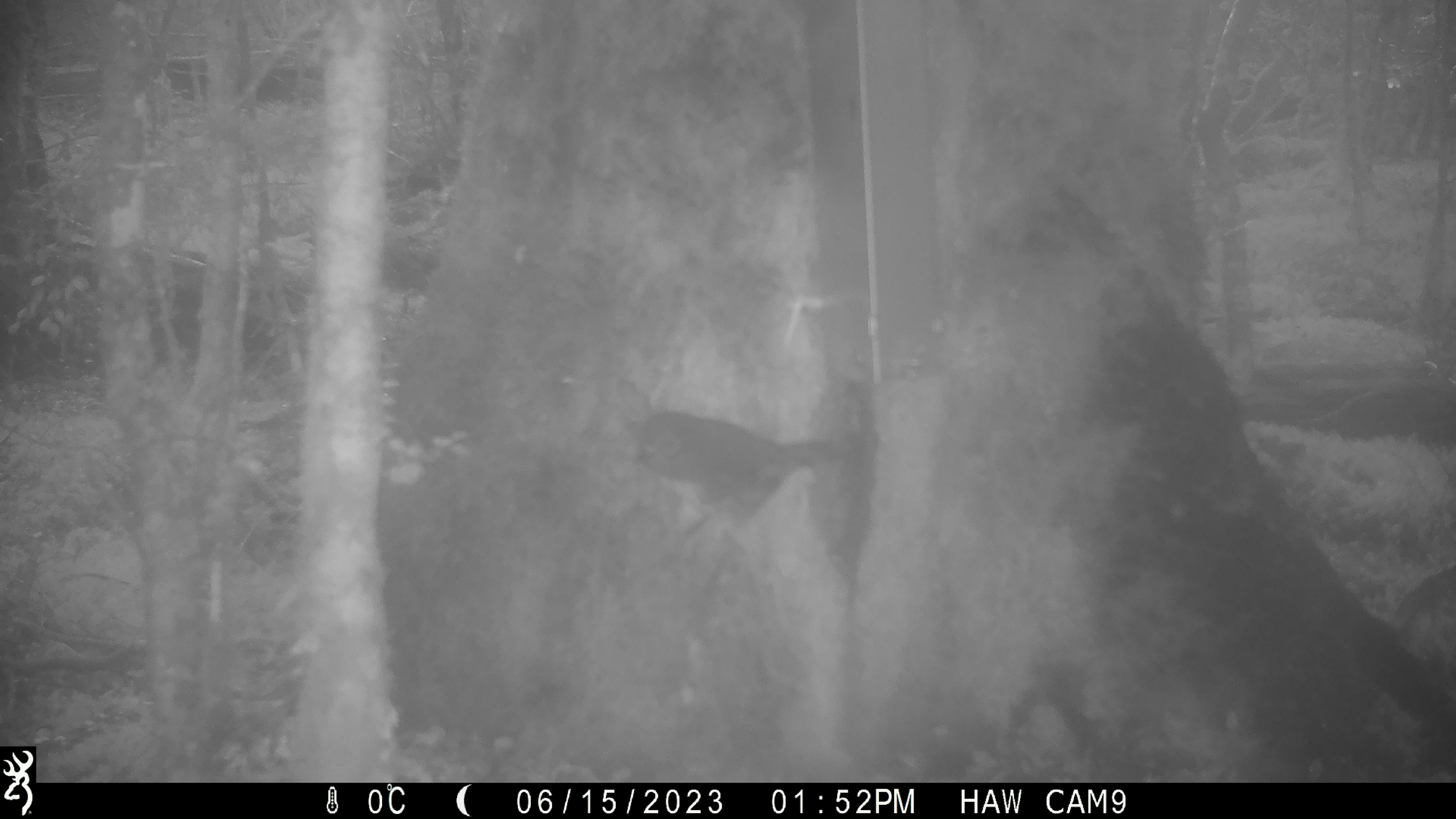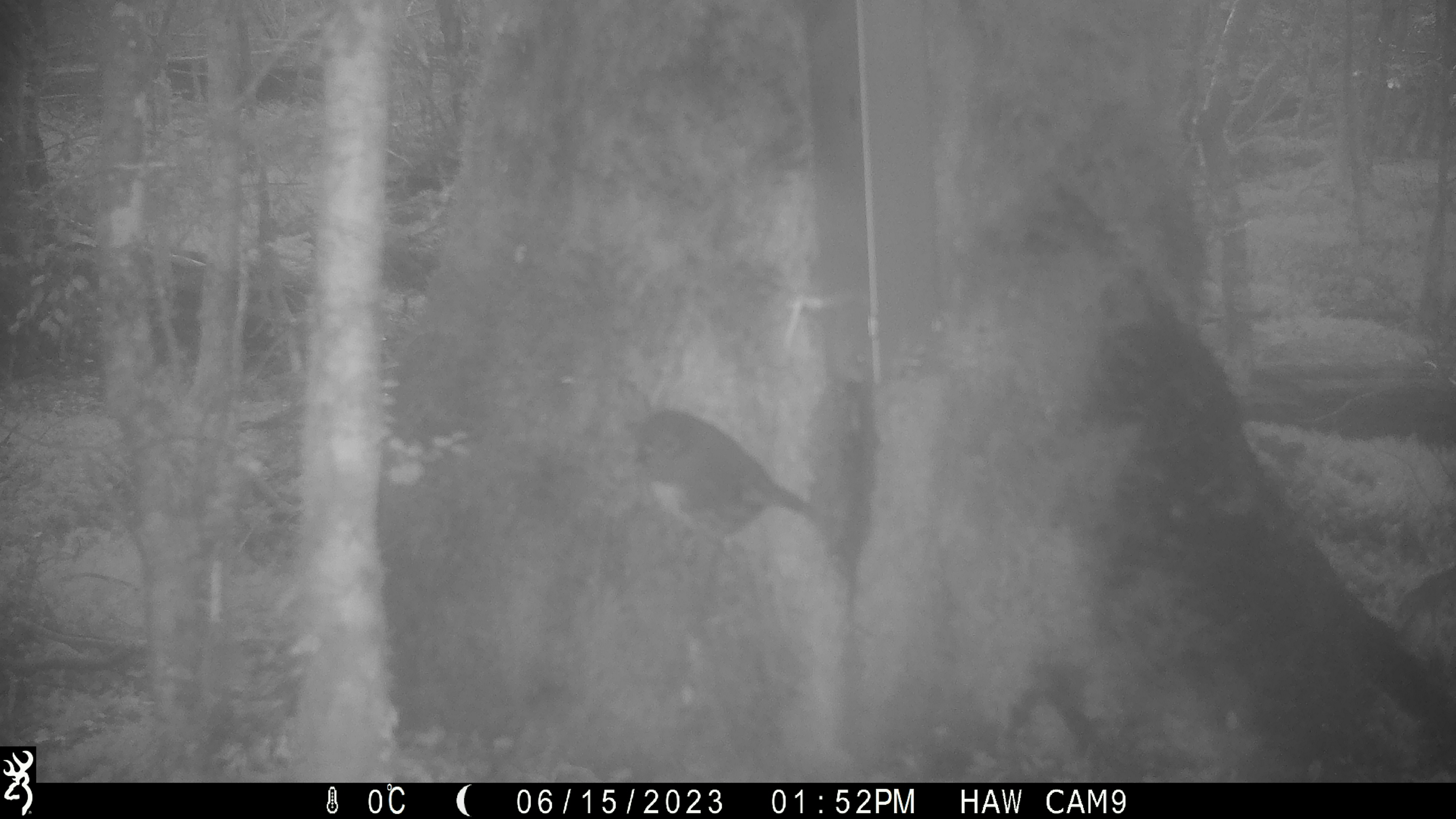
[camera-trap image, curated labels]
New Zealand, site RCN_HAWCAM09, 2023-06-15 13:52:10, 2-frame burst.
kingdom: Animalia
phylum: Chordata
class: Aves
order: Passeriformes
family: Petroicidae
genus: Petroica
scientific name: Petroica australis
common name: new zealand robin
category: robin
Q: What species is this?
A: Robin (new zealand robin) (Petroica australis).